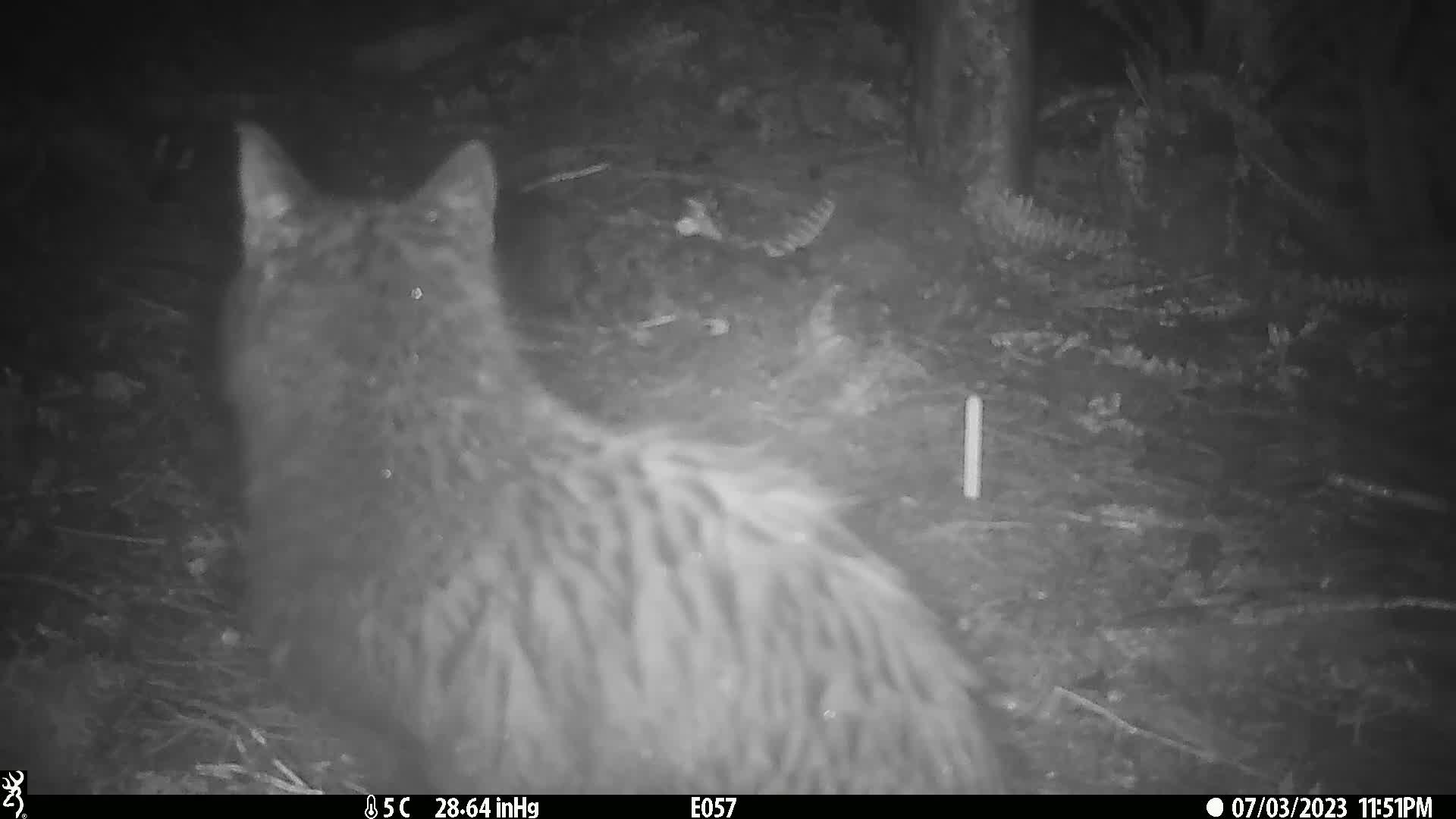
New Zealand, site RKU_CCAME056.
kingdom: Animalia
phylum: Chordata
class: Mammalia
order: Carnivora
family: Felidae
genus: Felis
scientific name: Felis catus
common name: domestic cat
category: cat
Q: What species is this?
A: Cat (domestic cat) (Felis catus).